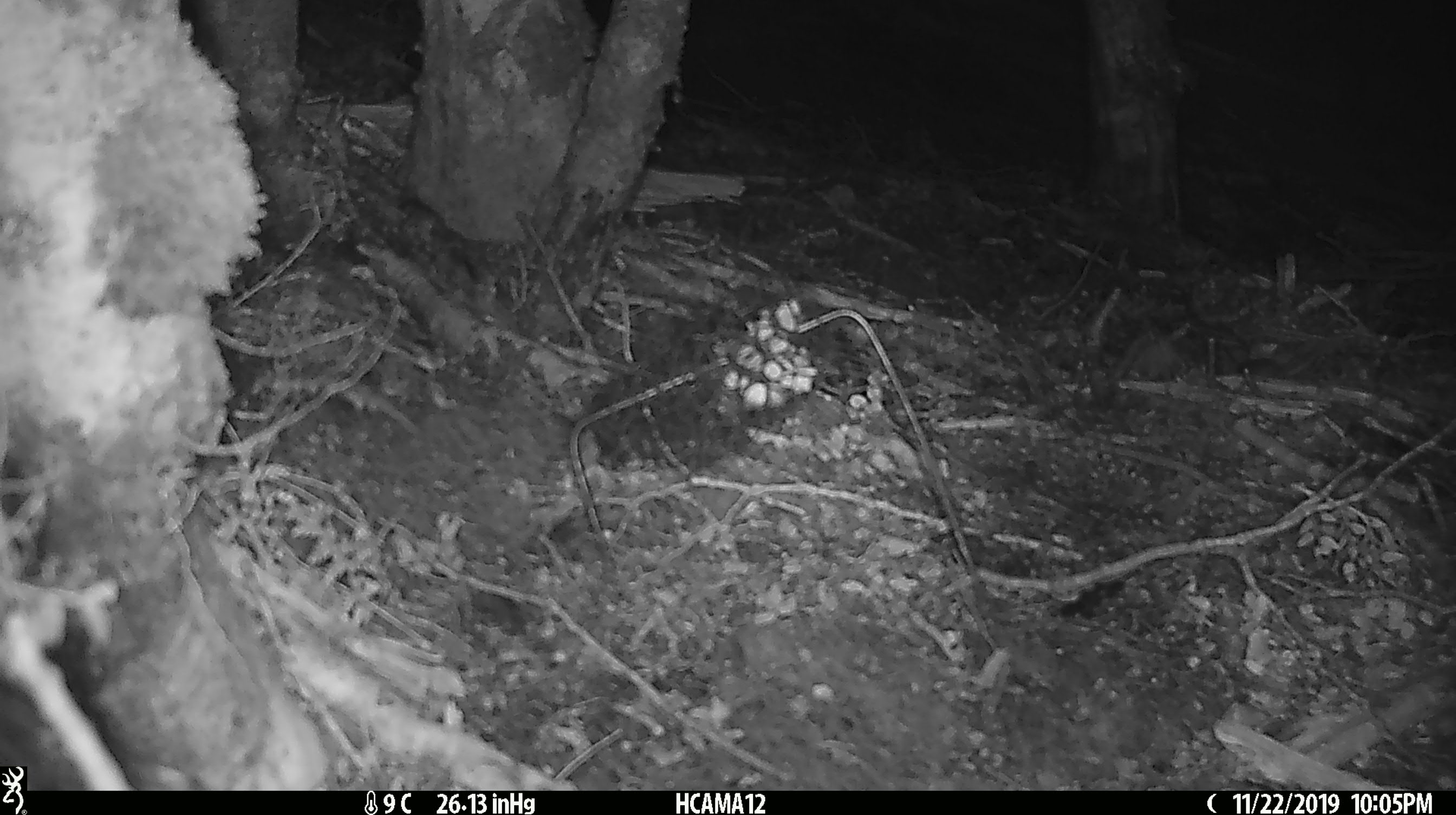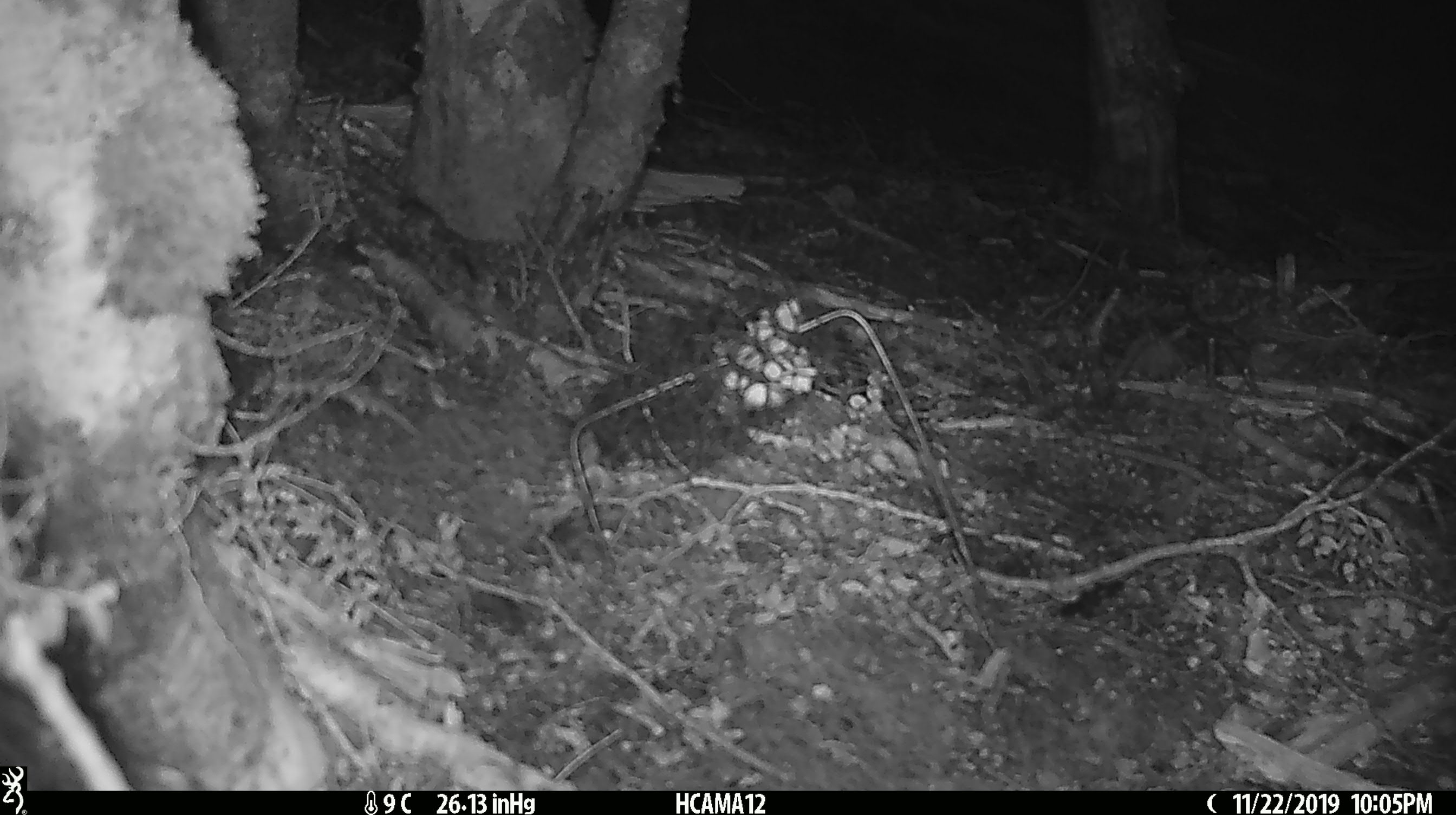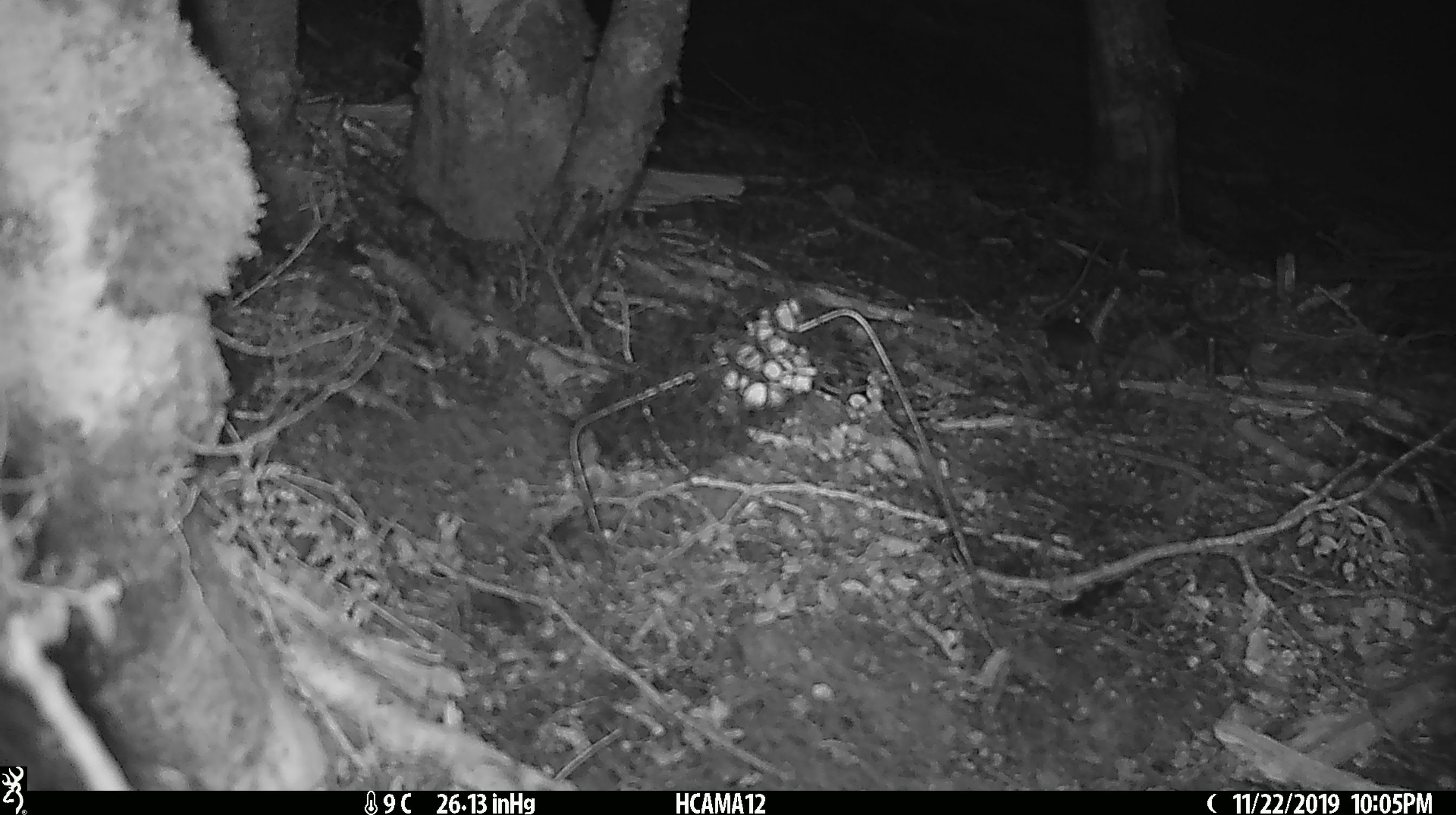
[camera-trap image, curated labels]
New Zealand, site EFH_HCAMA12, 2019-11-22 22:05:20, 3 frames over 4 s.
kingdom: Animalia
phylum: Chordata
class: Mammalia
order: Rodentia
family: Muridae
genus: Mus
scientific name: Mus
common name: mouse